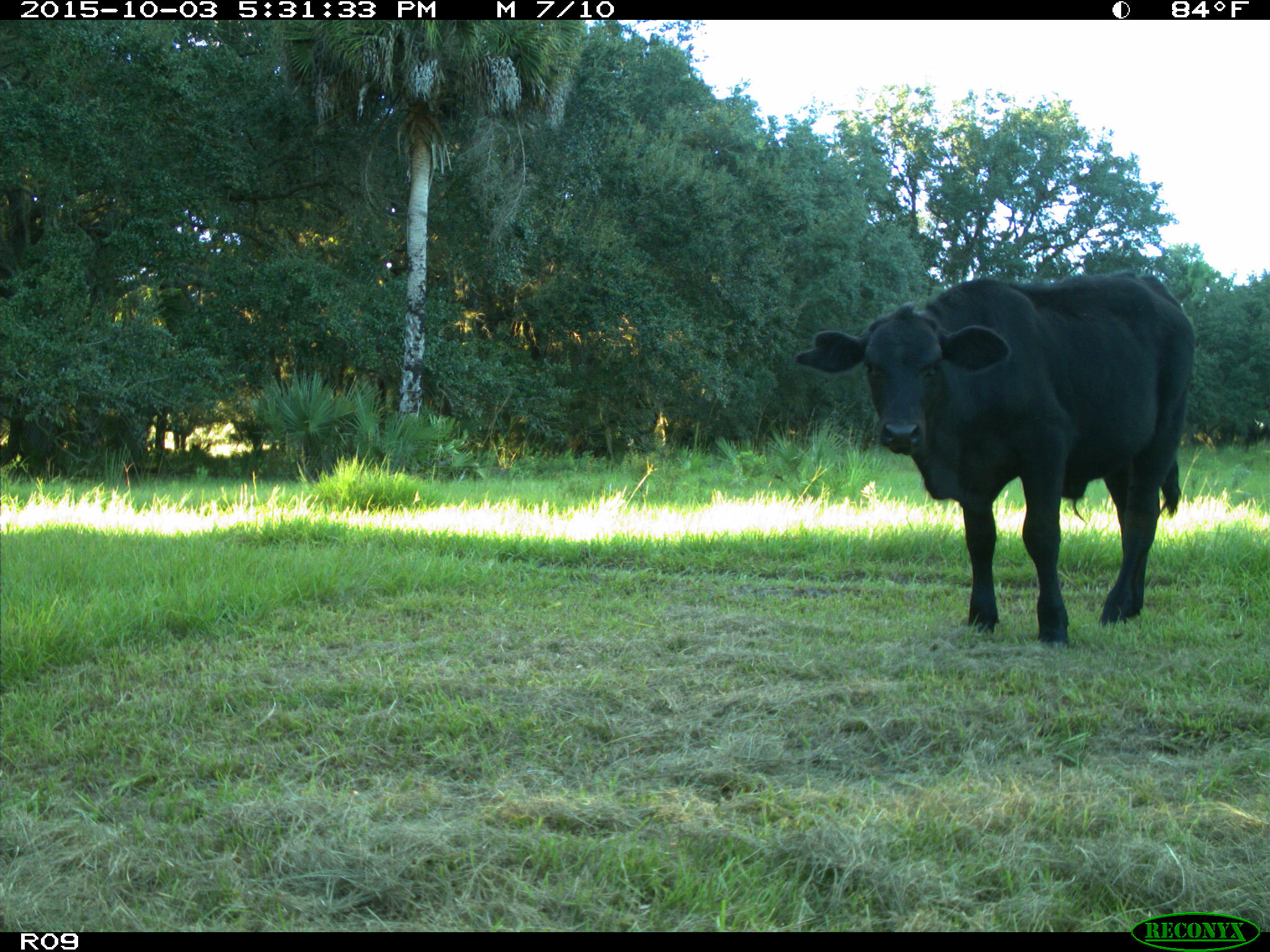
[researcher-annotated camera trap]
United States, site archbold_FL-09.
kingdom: Animalia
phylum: Chordata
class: Mammalia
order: Artiodactyla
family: Bovidae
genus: Bos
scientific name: Bos taurus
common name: domestic cow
Bos taurus (domestic cow).